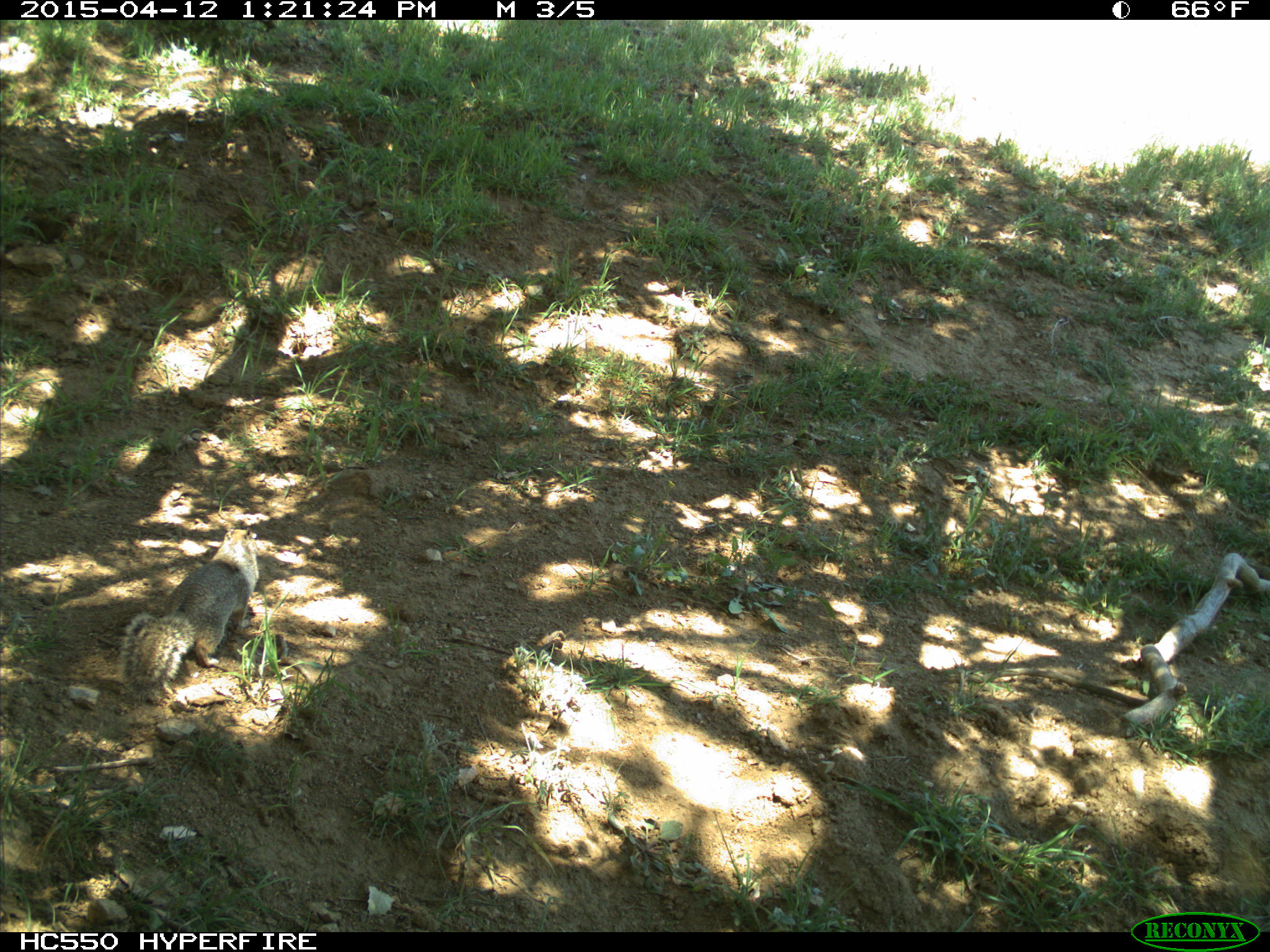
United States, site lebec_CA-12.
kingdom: Animalia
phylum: Chordata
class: Mammalia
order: Rodentia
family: Sciuridae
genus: Otospermophilus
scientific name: Otospermophilus beecheyi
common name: california ground squirrel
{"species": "Otospermophilus beecheyi (california ground squirrel)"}